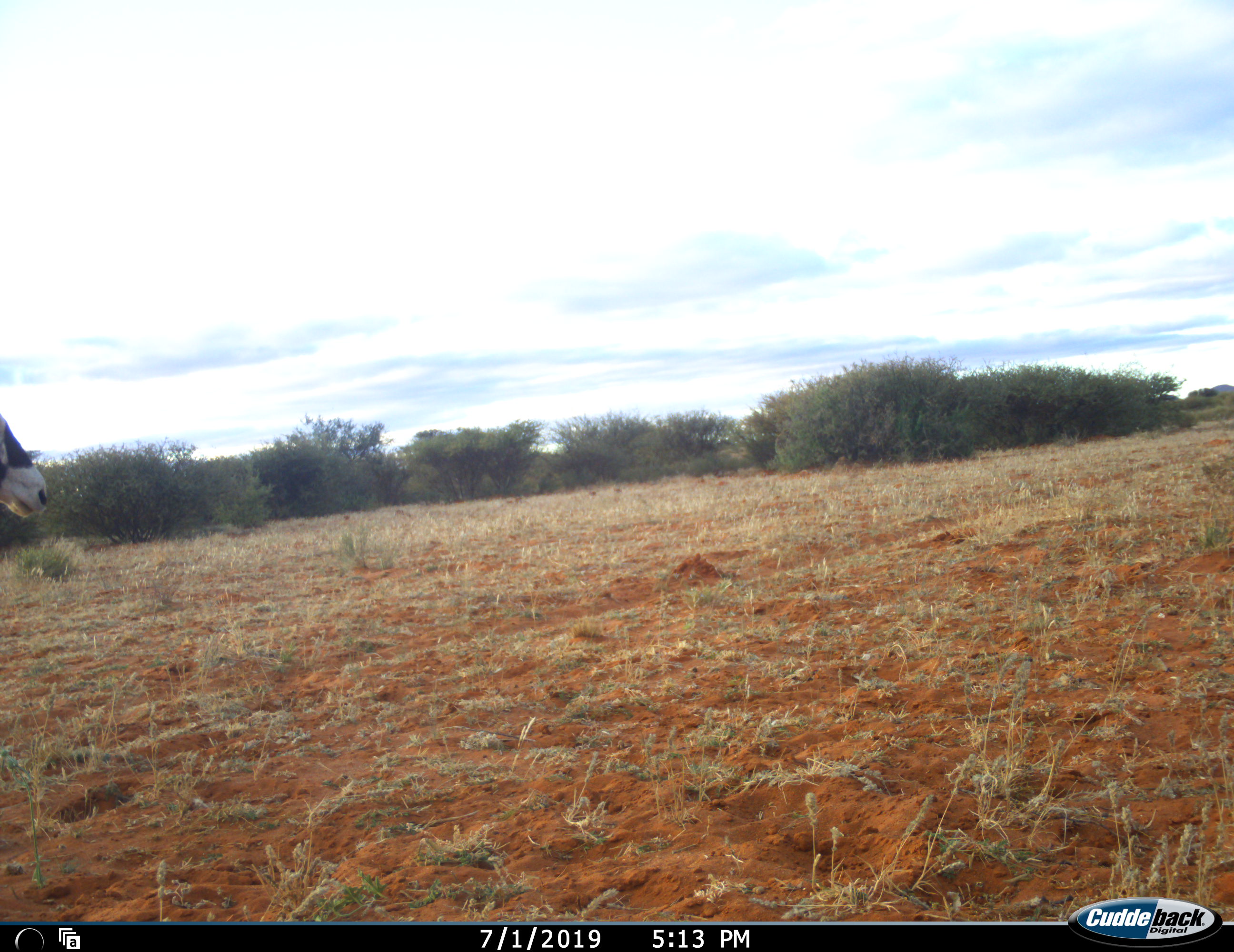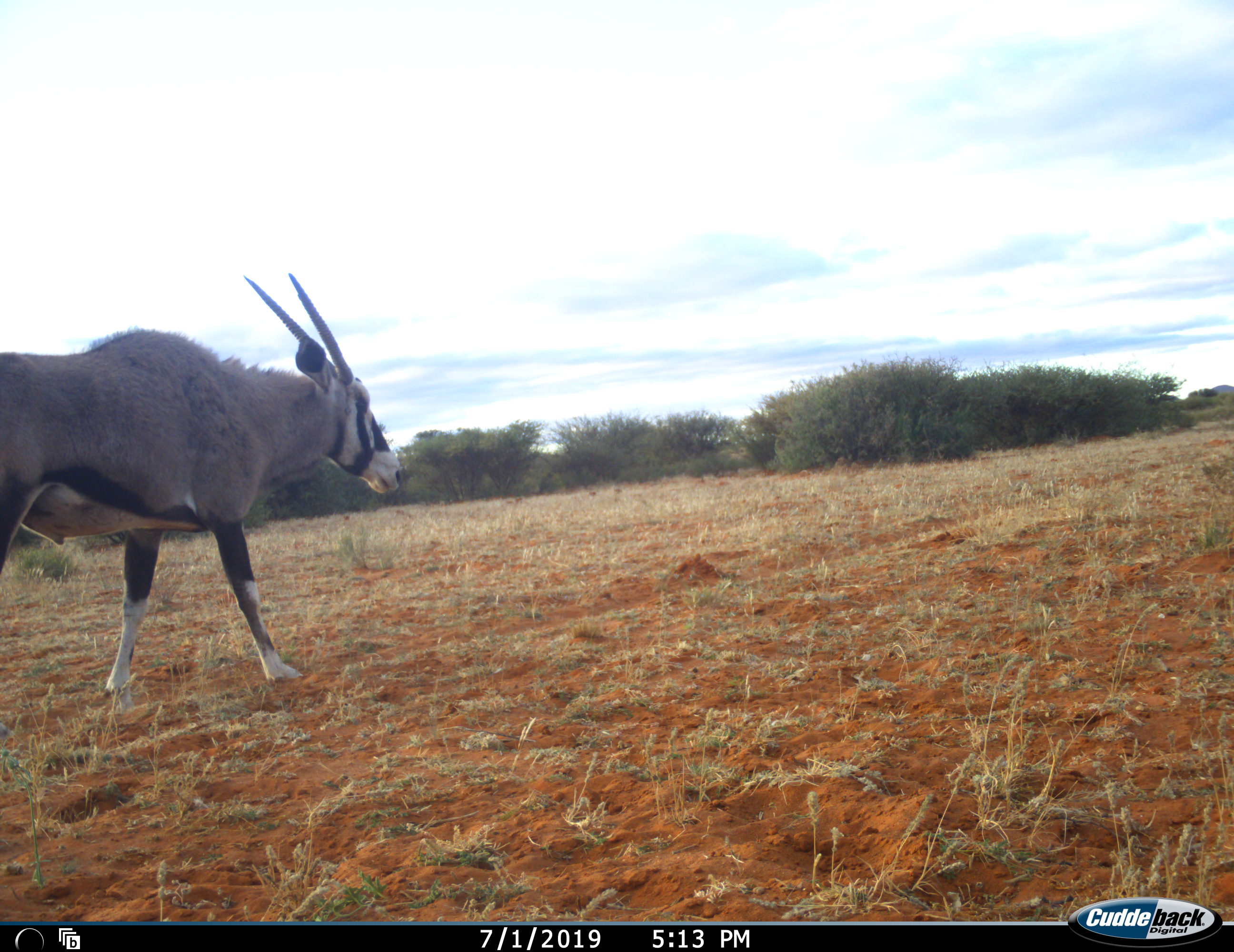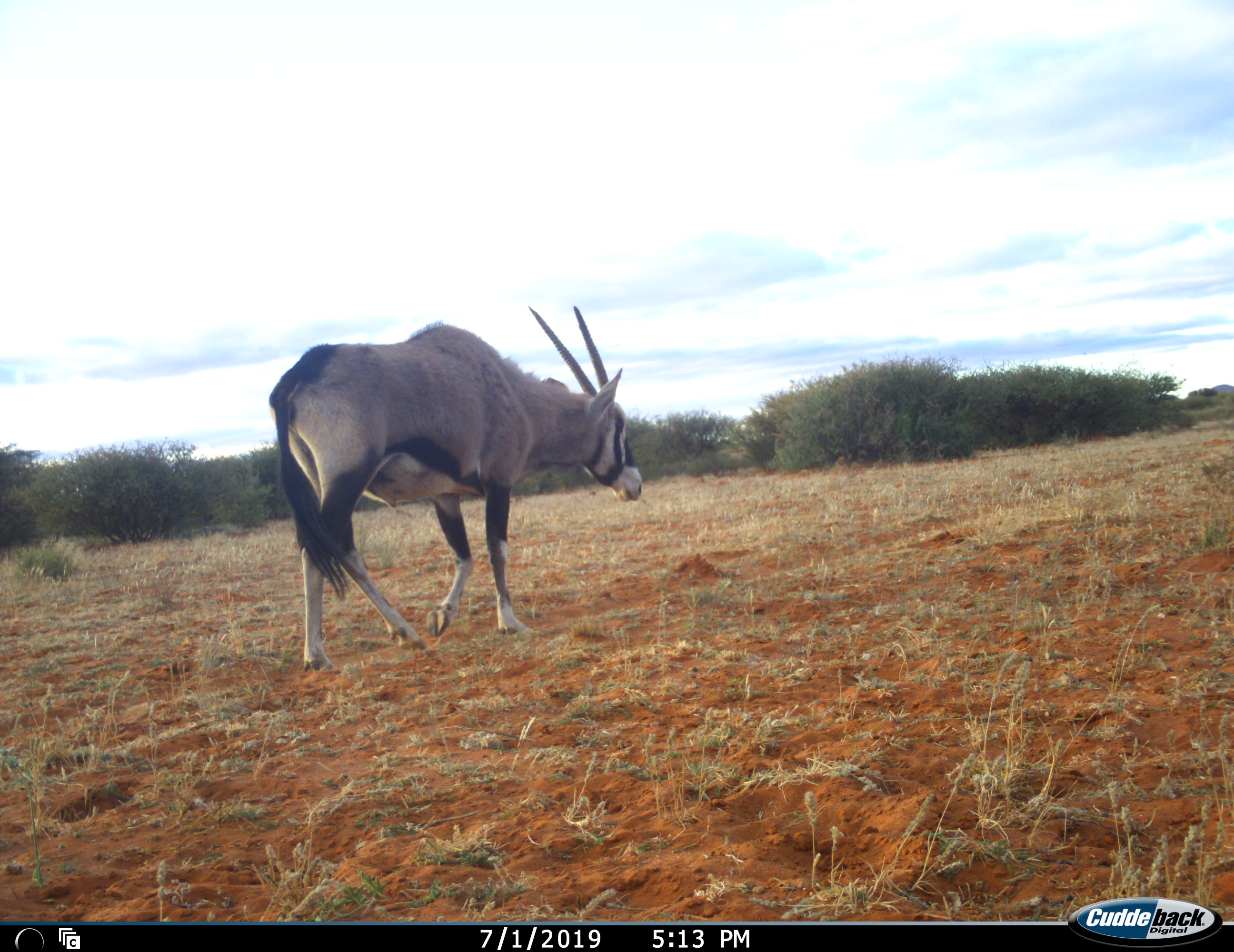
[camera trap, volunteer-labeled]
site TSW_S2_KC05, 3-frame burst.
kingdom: Animalia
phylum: Chordata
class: Mammalia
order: Artiodactyla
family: Bovidae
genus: Oryx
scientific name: Oryx gazella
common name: gemsbok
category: oryx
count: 1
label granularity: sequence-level